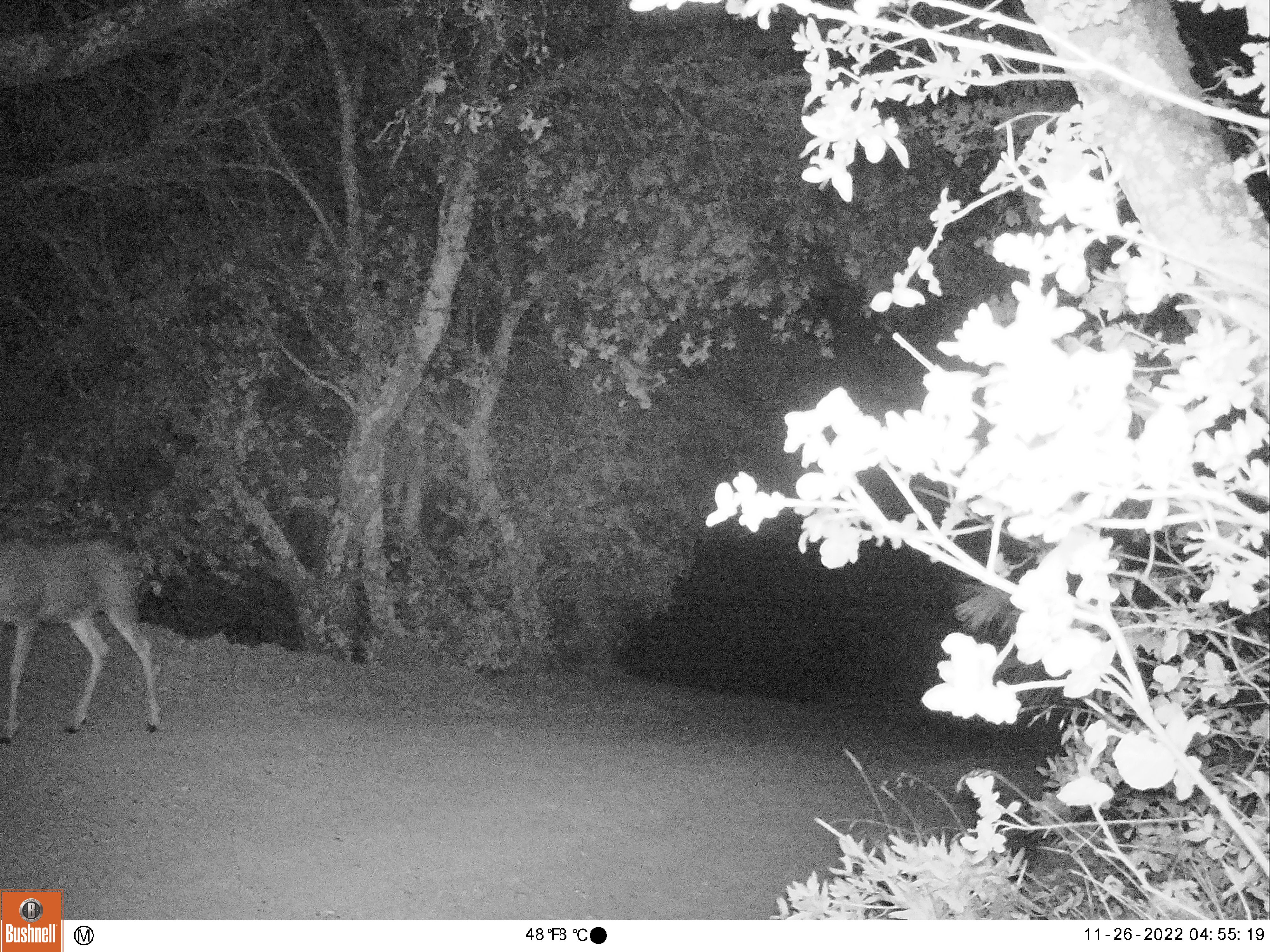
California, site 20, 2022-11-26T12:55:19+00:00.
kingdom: Animalia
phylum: Chordata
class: Mammalia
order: Artiodactyla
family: Cervidae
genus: Odocoileus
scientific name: Odocoileus hemionus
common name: mule deer